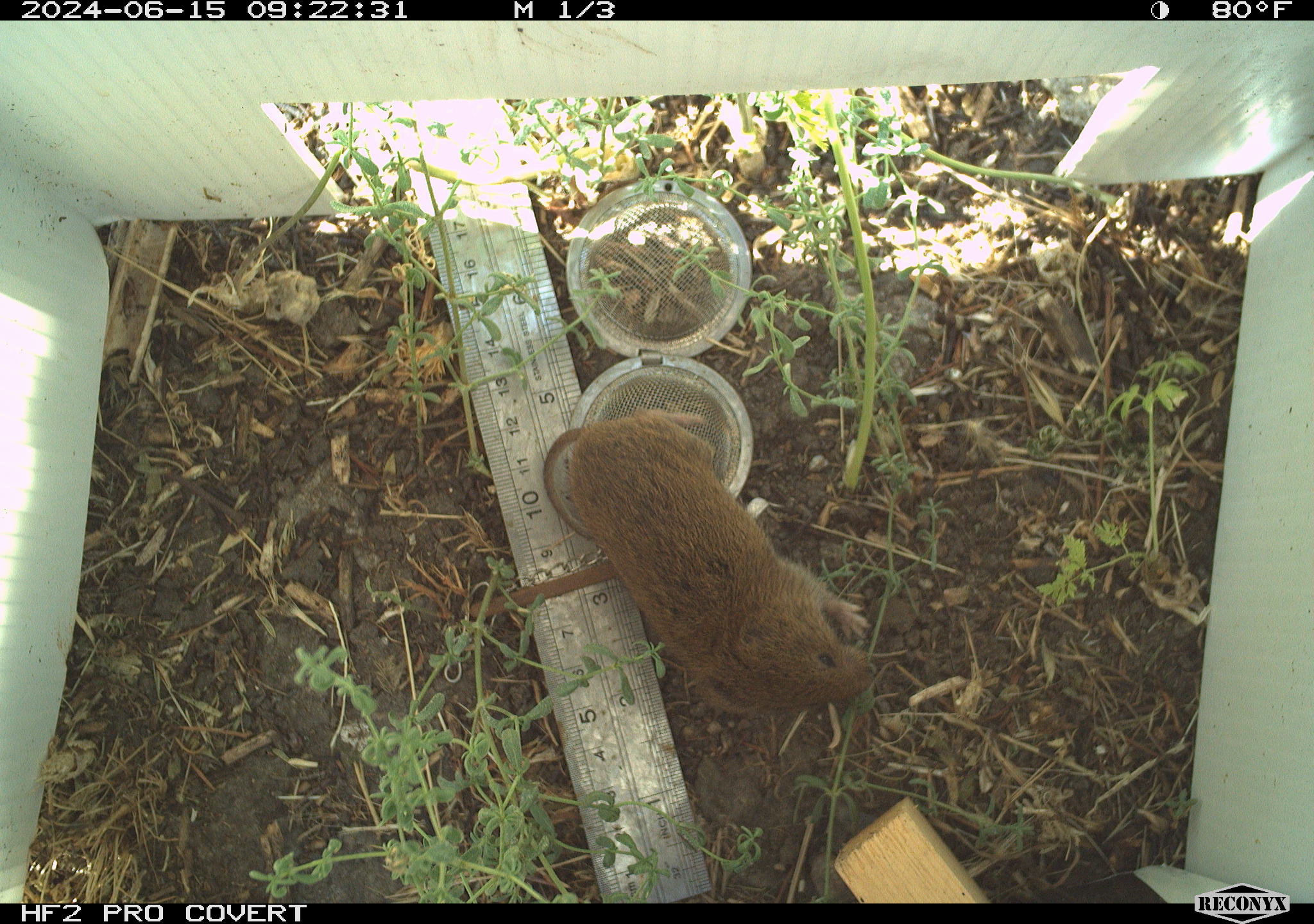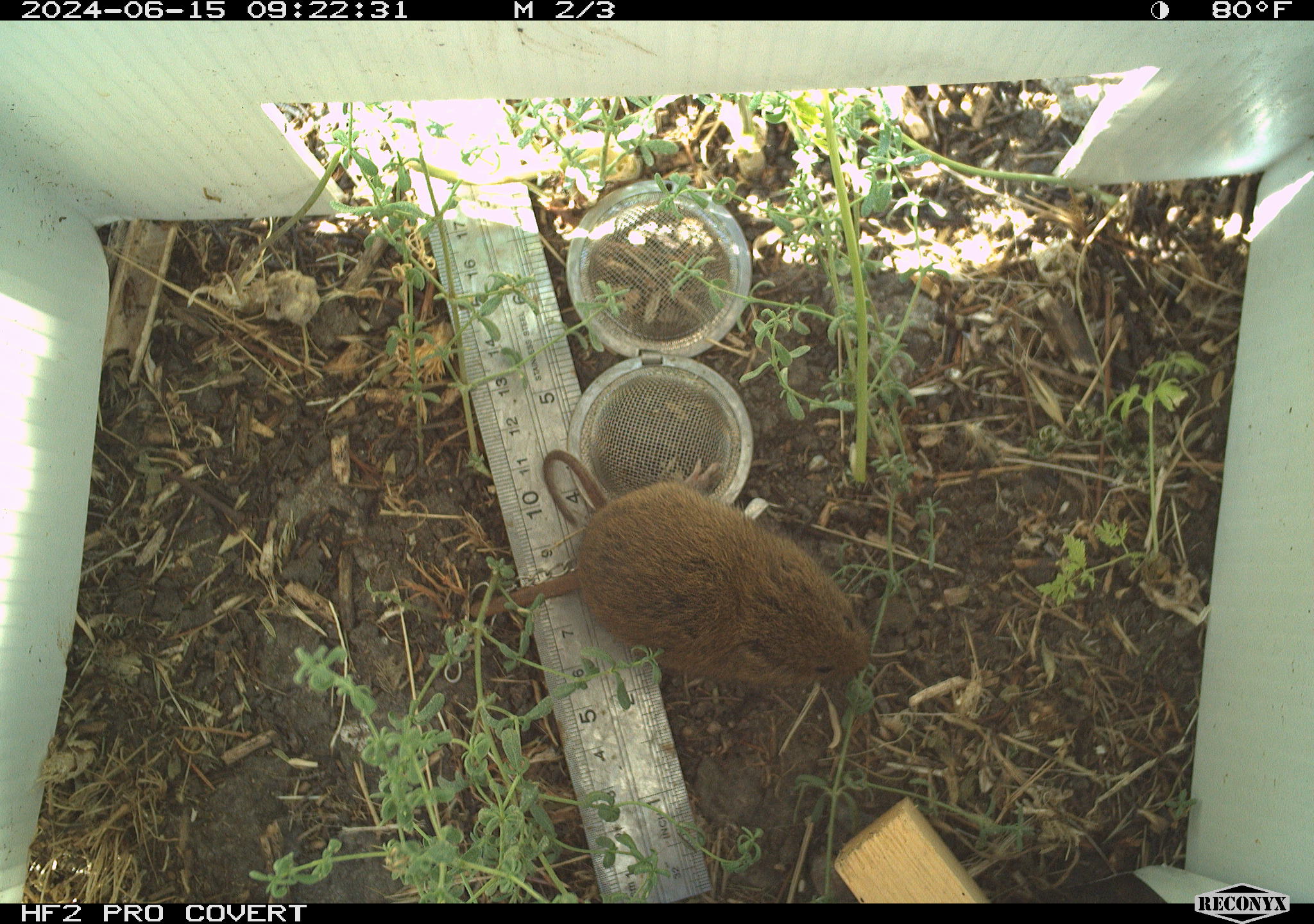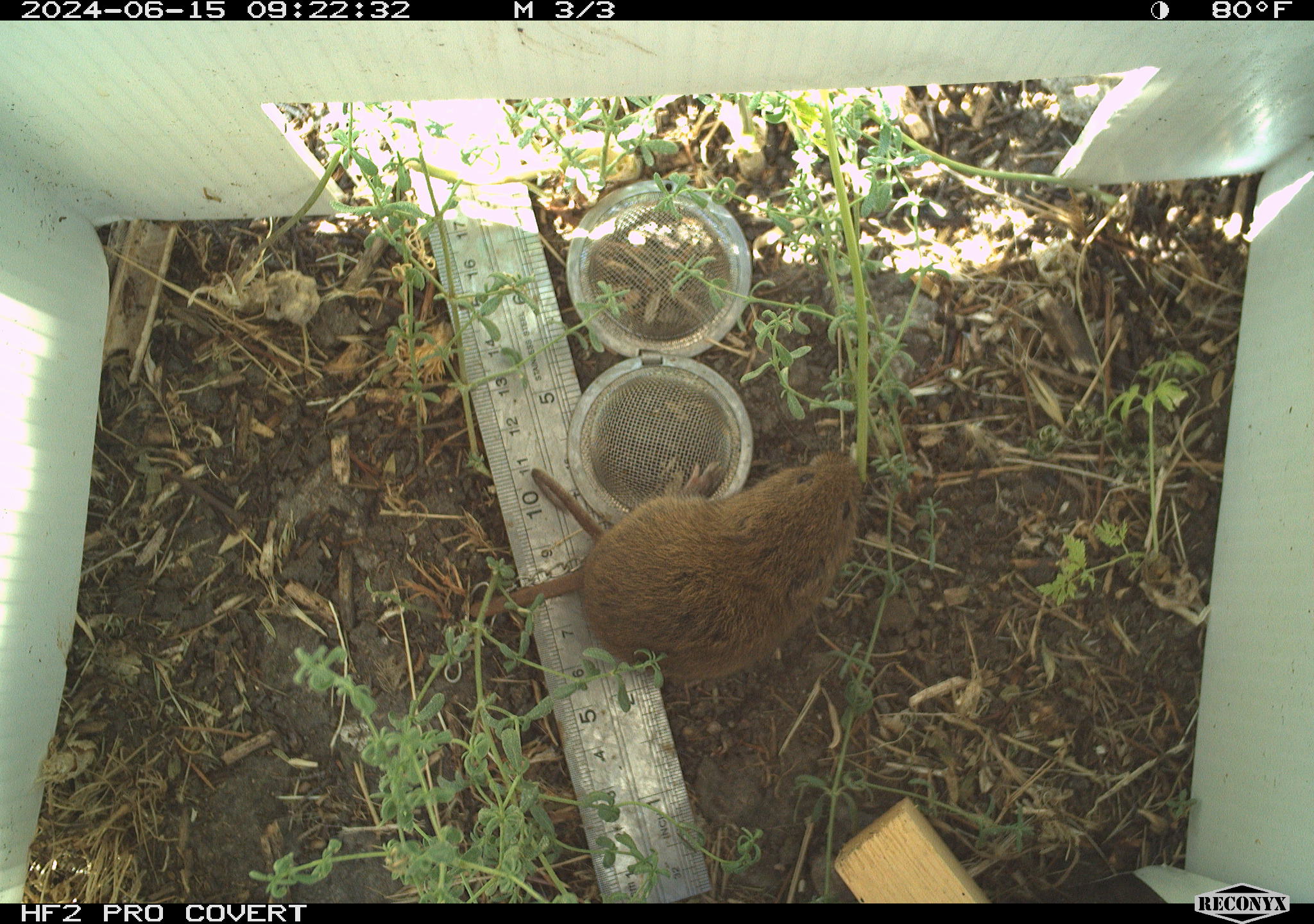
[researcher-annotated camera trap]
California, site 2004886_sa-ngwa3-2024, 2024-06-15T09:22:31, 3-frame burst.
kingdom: Animalia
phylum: Chordata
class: Mammalia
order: Rodentia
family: Cricetidae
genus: Microtus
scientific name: Microtus californicus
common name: california vole